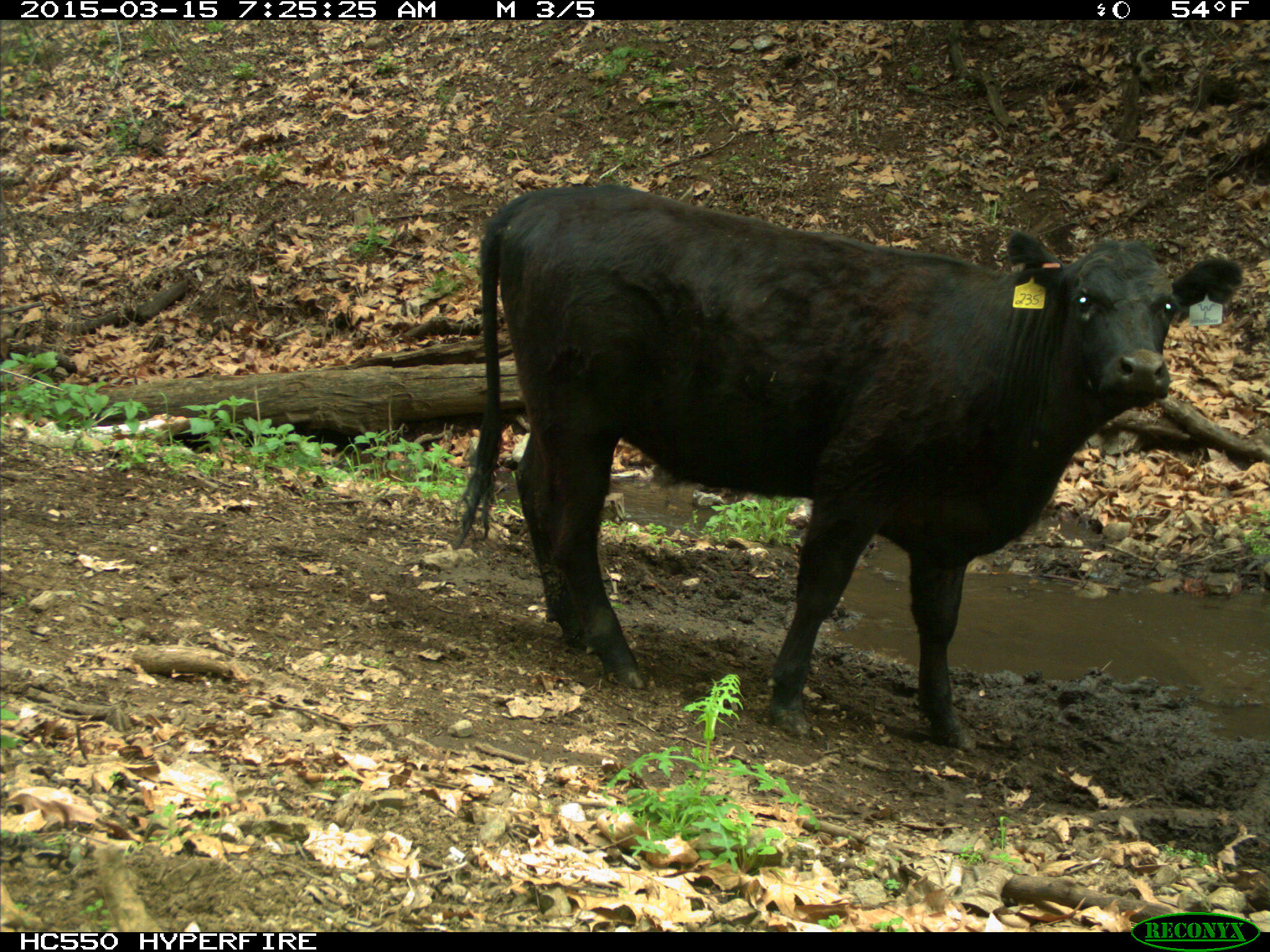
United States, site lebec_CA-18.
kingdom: Animalia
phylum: Chordata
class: Mammalia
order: Artiodactyla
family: Bovidae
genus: Bos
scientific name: Bos taurus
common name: domestic cow